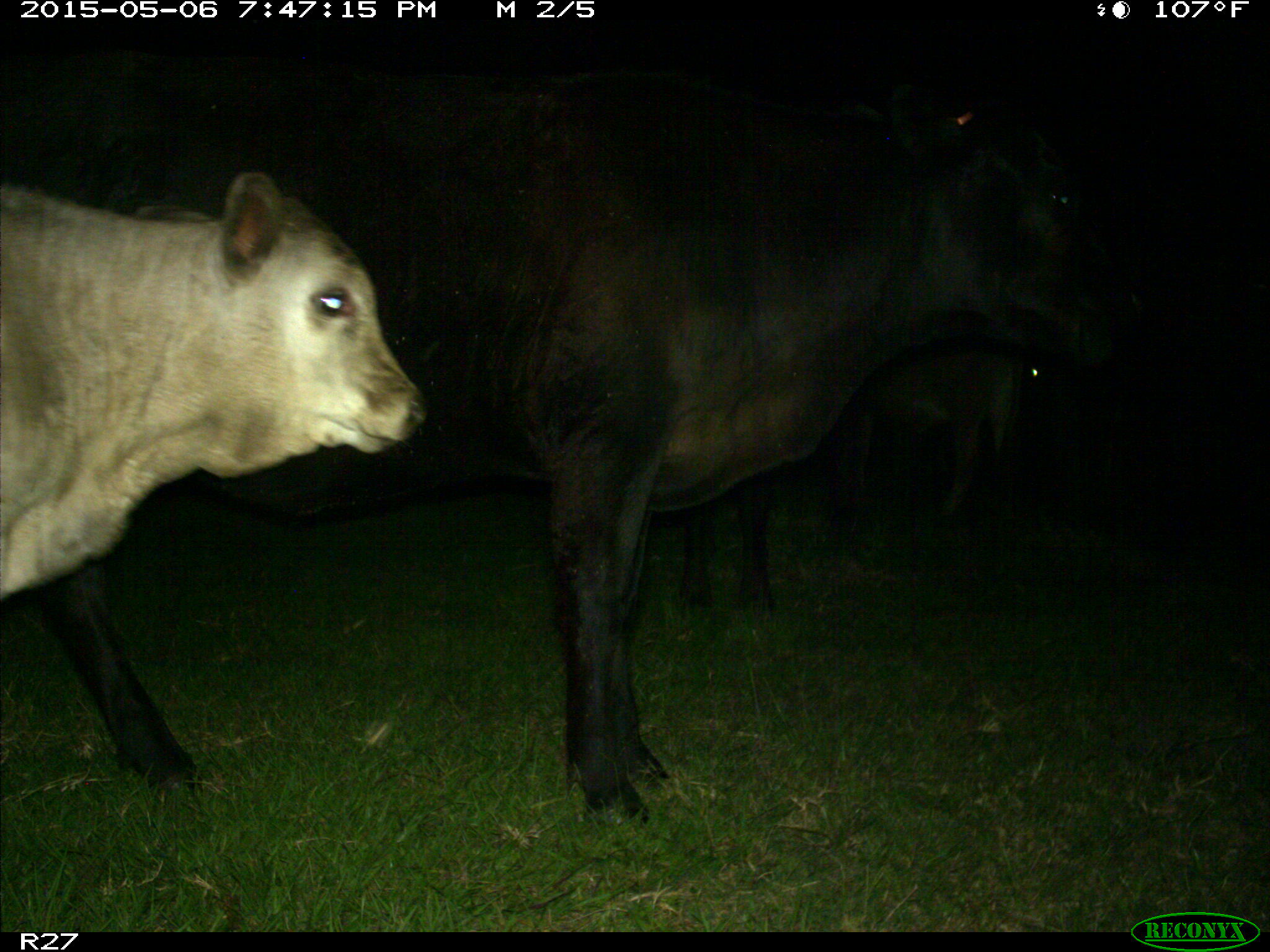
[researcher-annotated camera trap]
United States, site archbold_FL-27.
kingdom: Animalia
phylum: Chordata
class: Mammalia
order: Artiodactyla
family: Bovidae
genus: Bos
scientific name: Bos taurus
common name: domestic cow